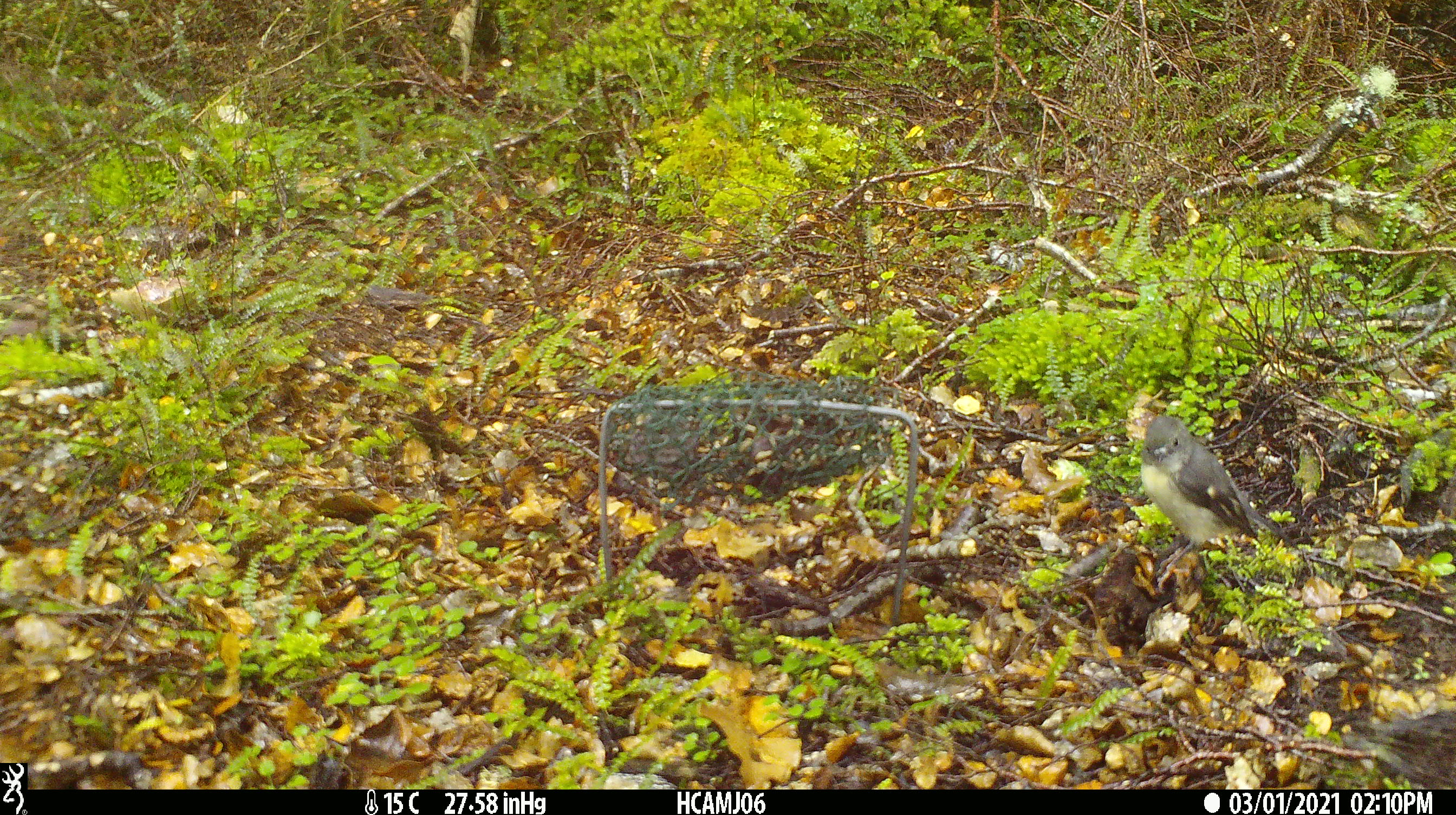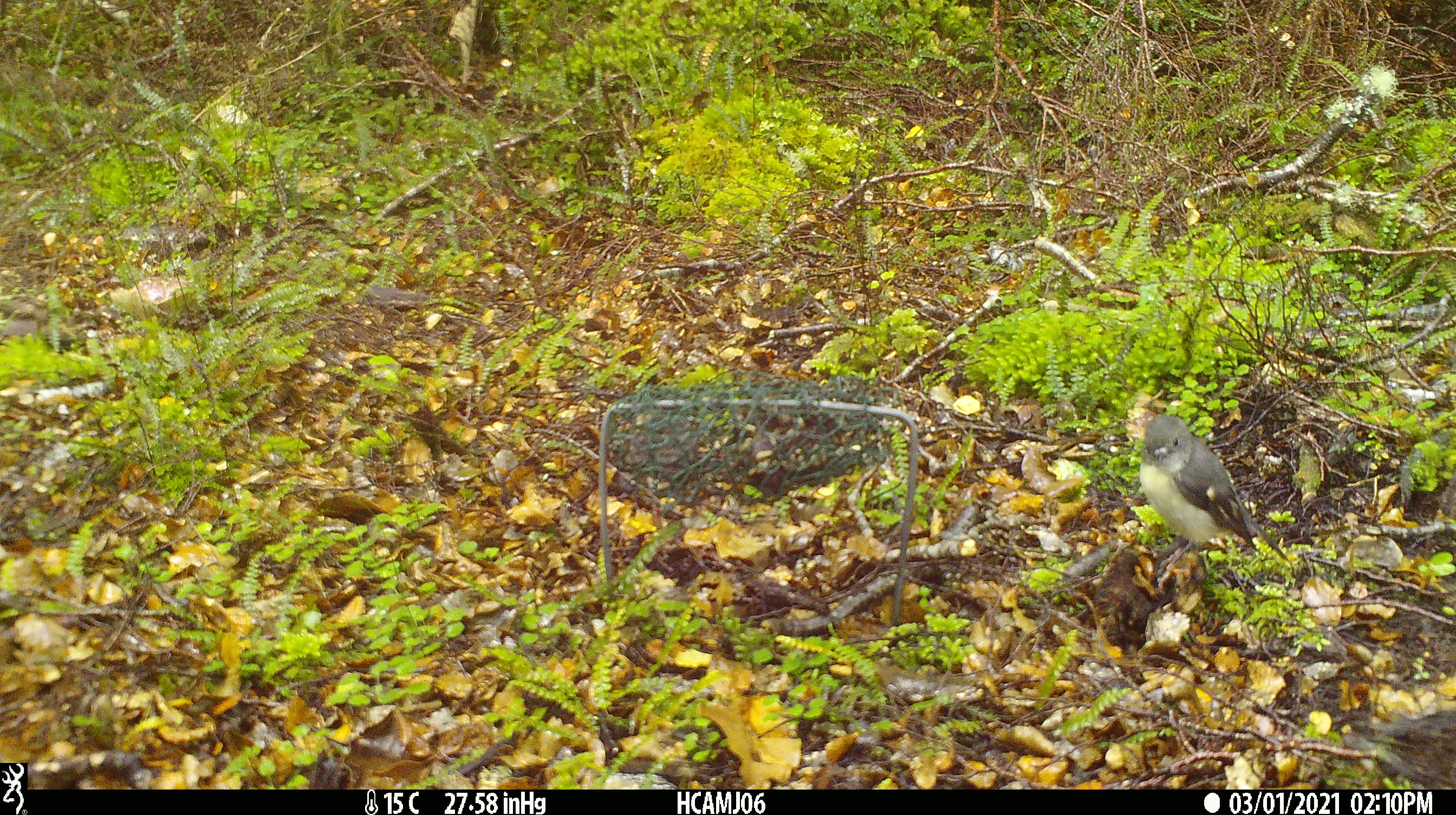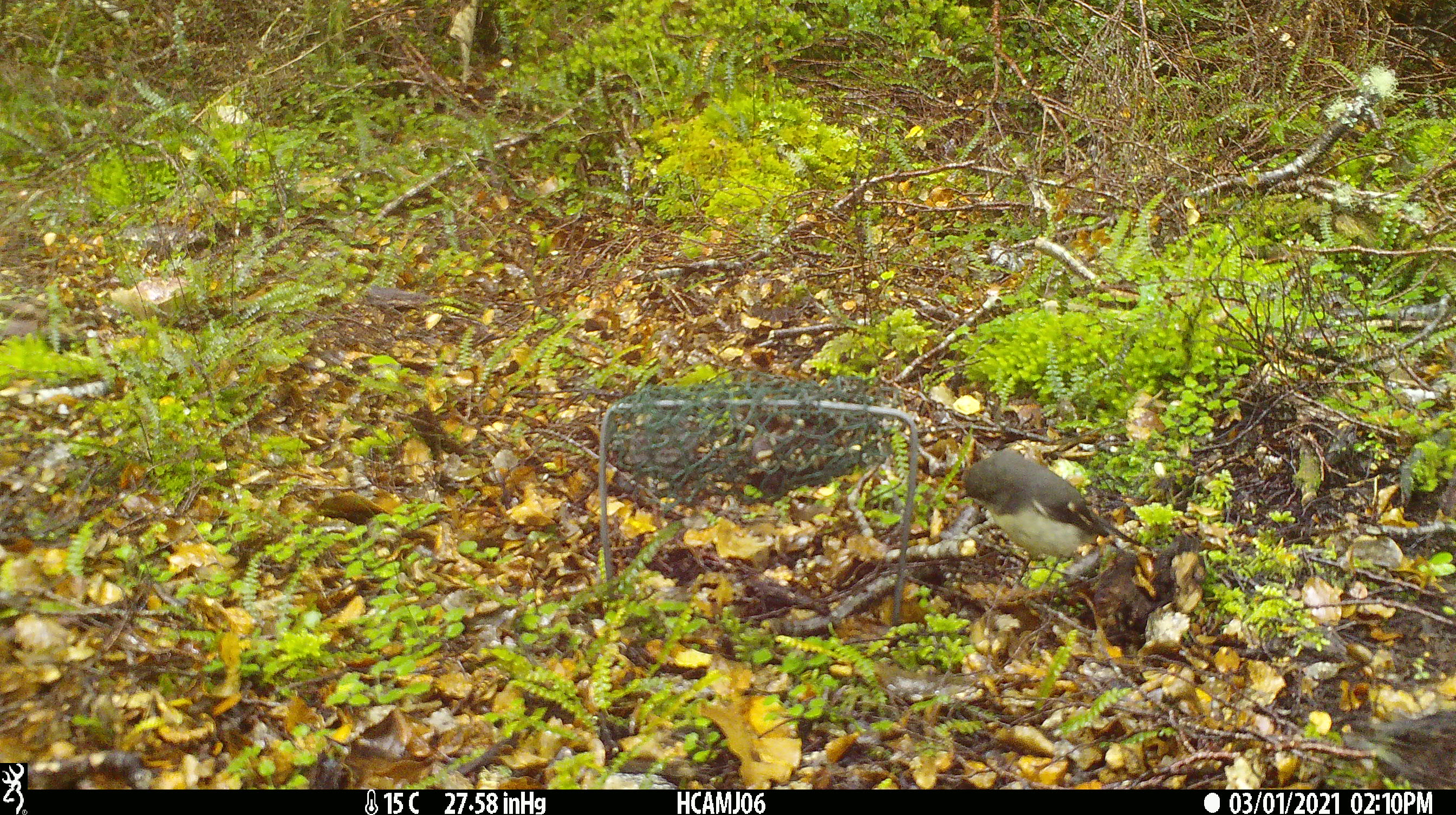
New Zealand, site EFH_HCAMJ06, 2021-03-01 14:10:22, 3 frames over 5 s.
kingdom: Animalia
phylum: Chordata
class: Aves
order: Passeriformes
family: Petroicidae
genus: Petroica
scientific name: Petroica macrocephala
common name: tomtit